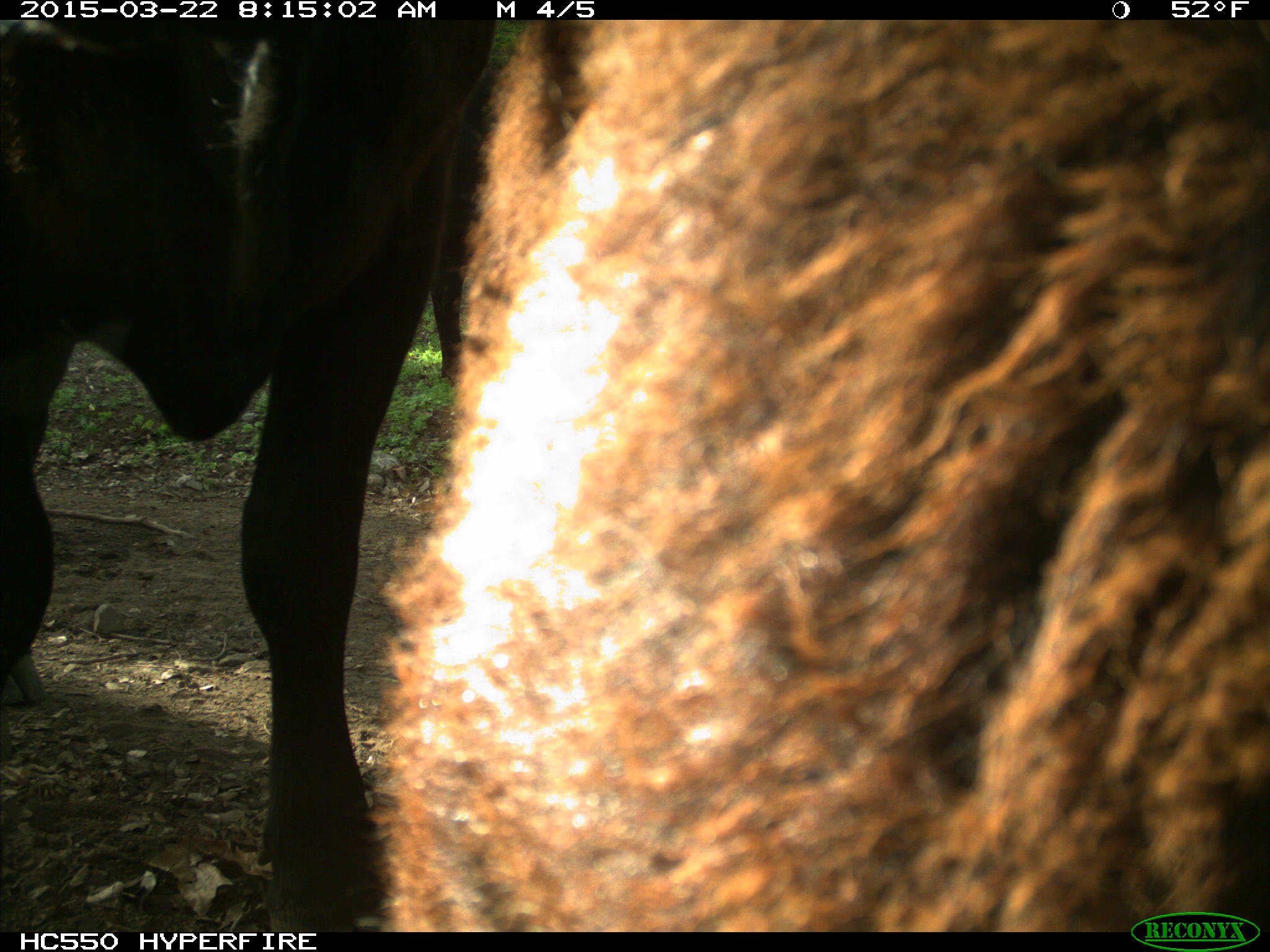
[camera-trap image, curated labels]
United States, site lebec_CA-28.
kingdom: Animalia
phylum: Chordata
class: Mammalia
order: Artiodactyla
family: Bovidae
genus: Bos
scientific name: Bos taurus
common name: domestic cow